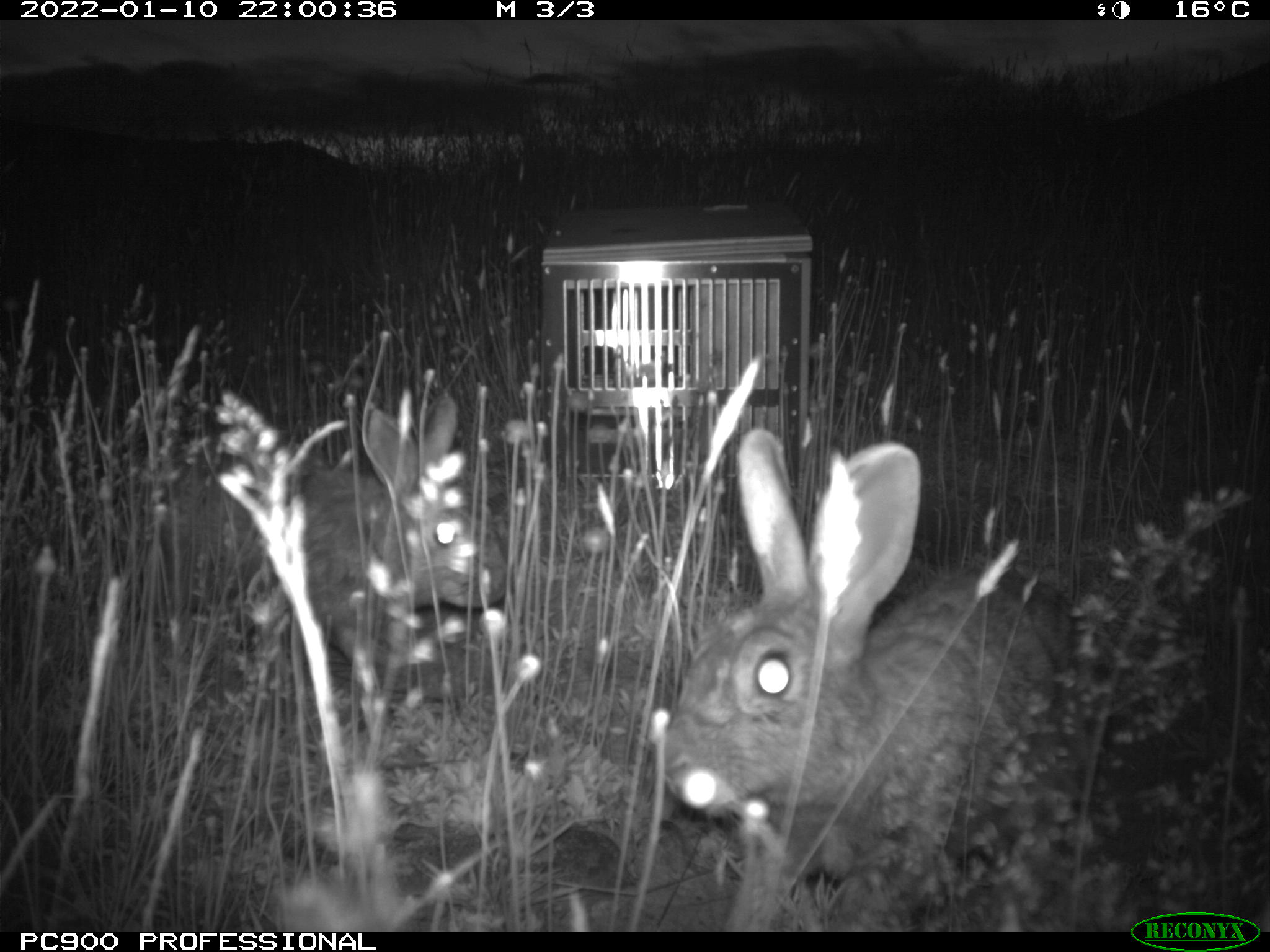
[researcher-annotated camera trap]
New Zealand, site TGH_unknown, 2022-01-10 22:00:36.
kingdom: Animalia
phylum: Chordata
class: Mammalia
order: Lagomorpha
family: Leporidae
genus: Oryctolagus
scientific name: Oryctolagus cuniculus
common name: european rabbit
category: rabbit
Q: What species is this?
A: Rabbit (european rabbit) (Oryctolagus cuniculus).